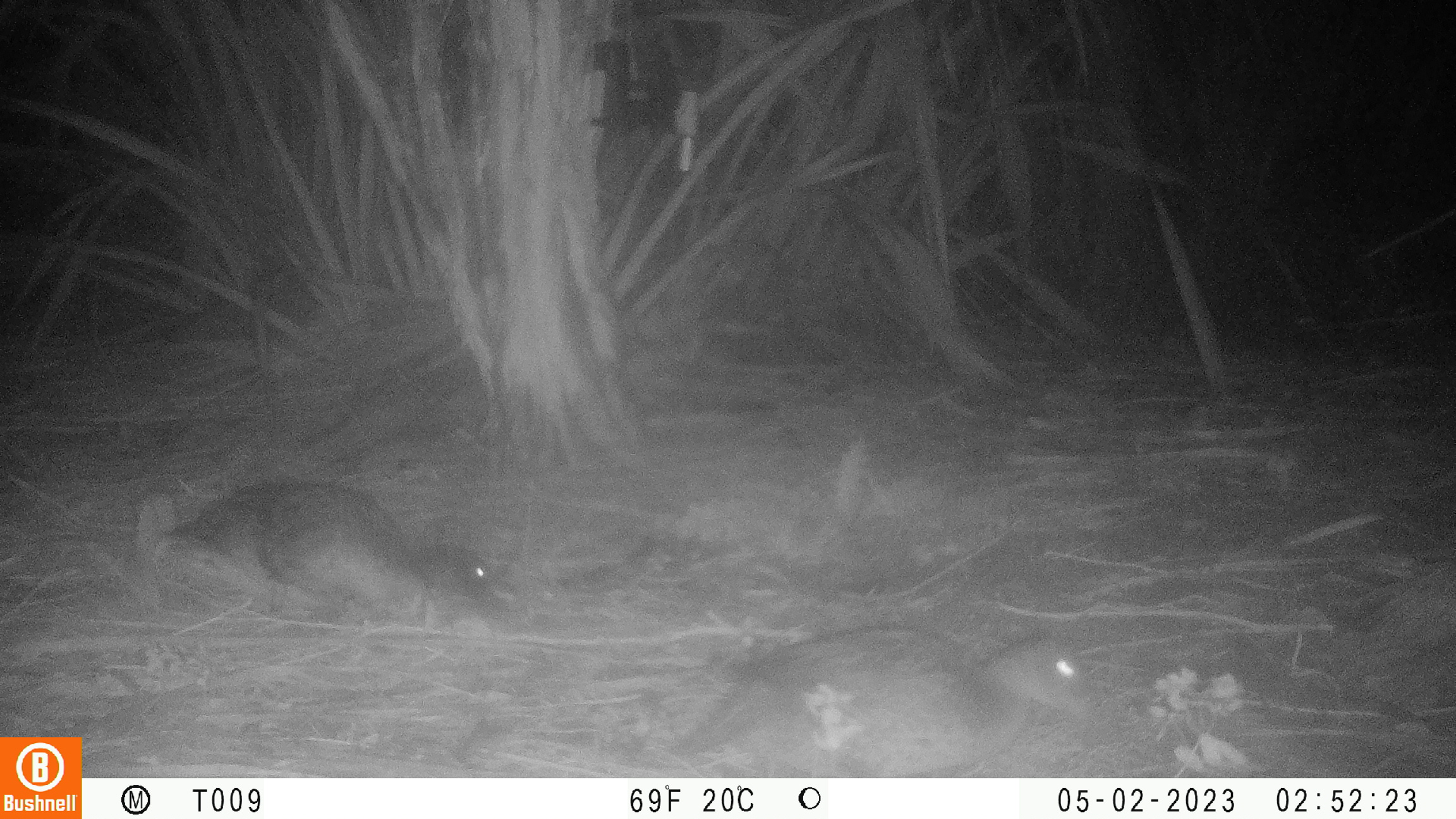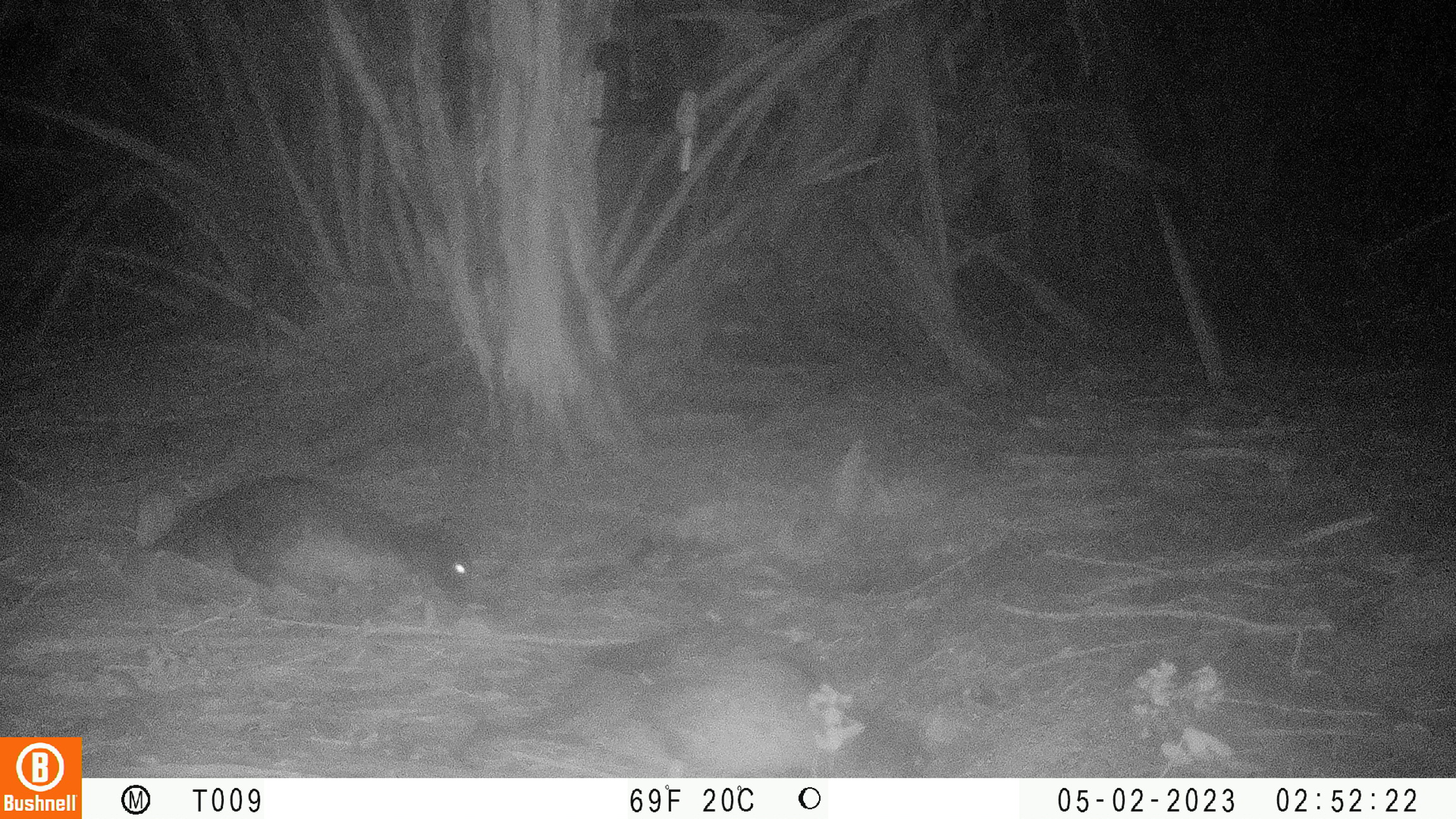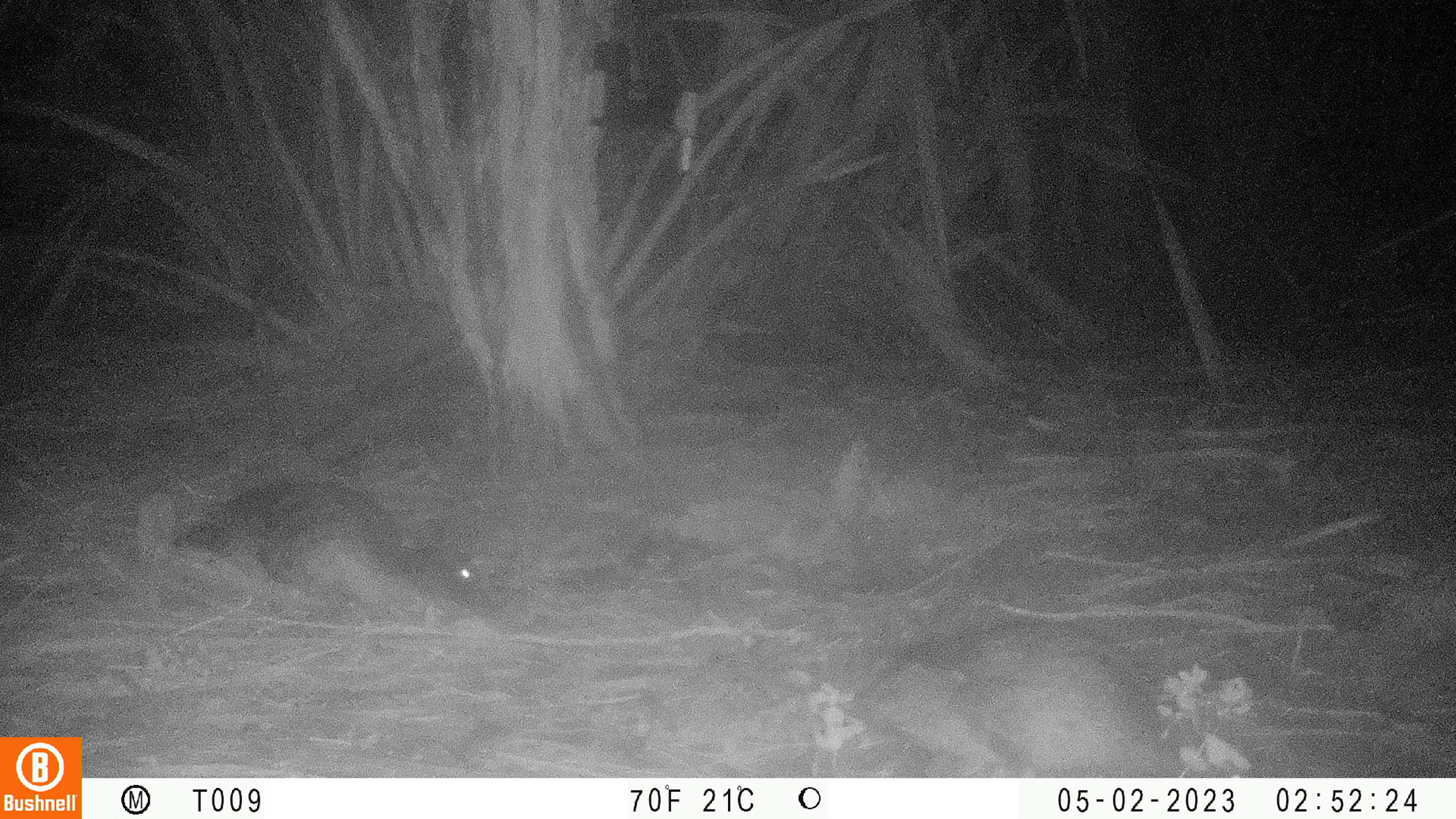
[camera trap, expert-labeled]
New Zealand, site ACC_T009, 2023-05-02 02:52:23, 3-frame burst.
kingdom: Animalia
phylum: Chordata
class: Aves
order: Anseriformes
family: Anatidae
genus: Anas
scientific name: Anas chlorotis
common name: brown teal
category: pateke